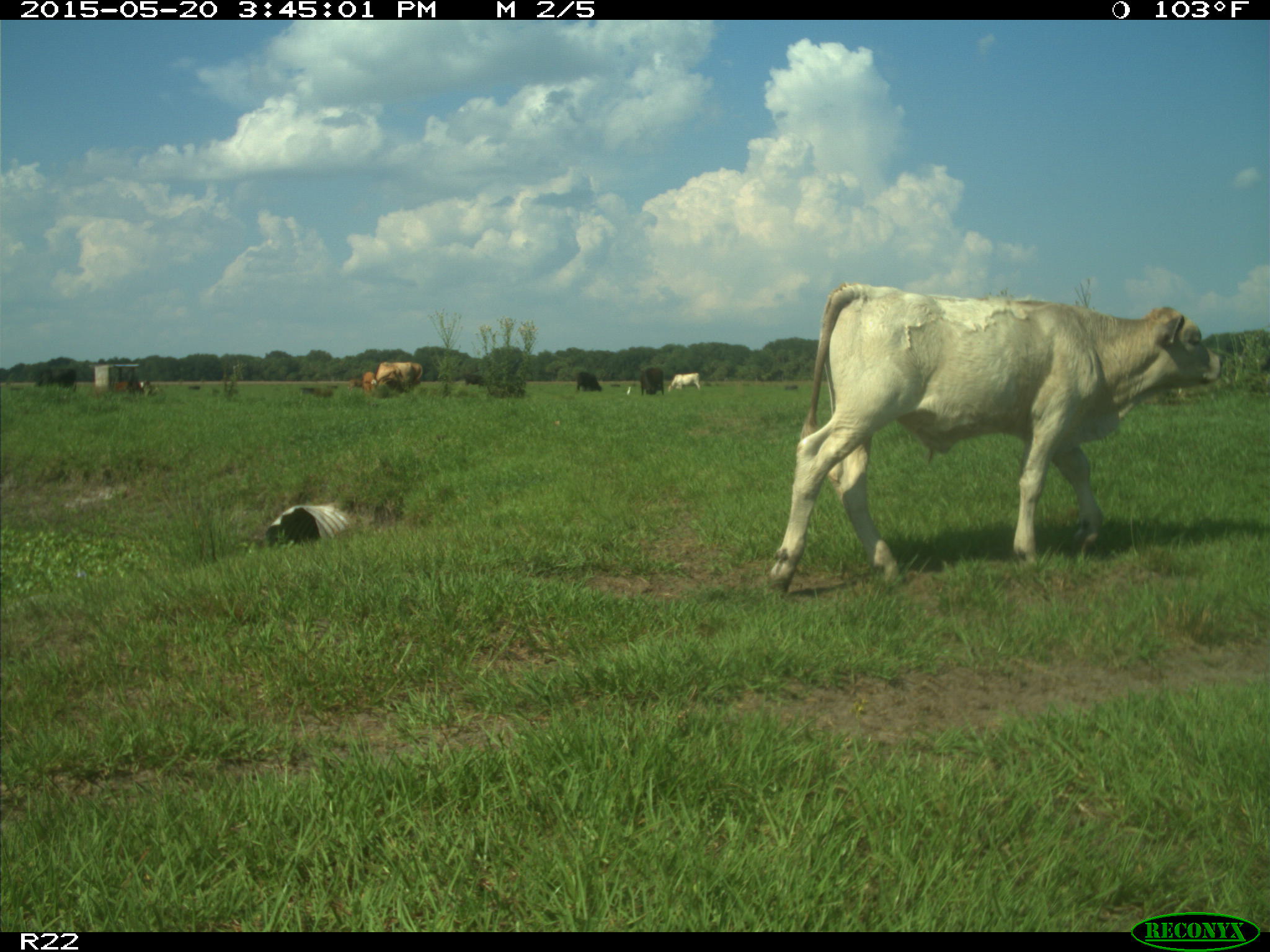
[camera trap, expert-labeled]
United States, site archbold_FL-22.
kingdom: Animalia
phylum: Chordata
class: Mammalia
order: Artiodactyla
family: Bovidae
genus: Bos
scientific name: Bos taurus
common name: domestic cow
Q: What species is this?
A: Bos taurus (domestic cow).